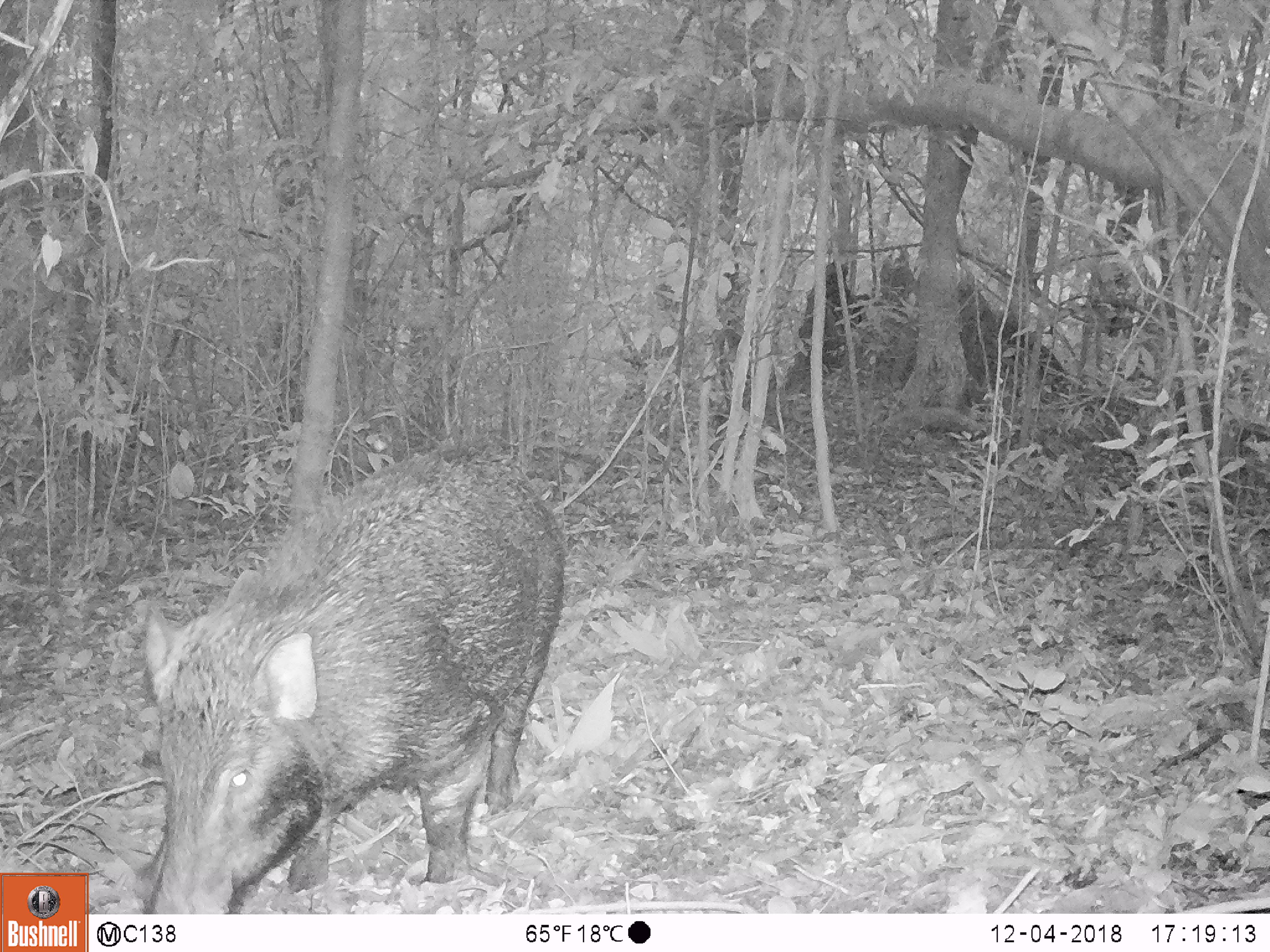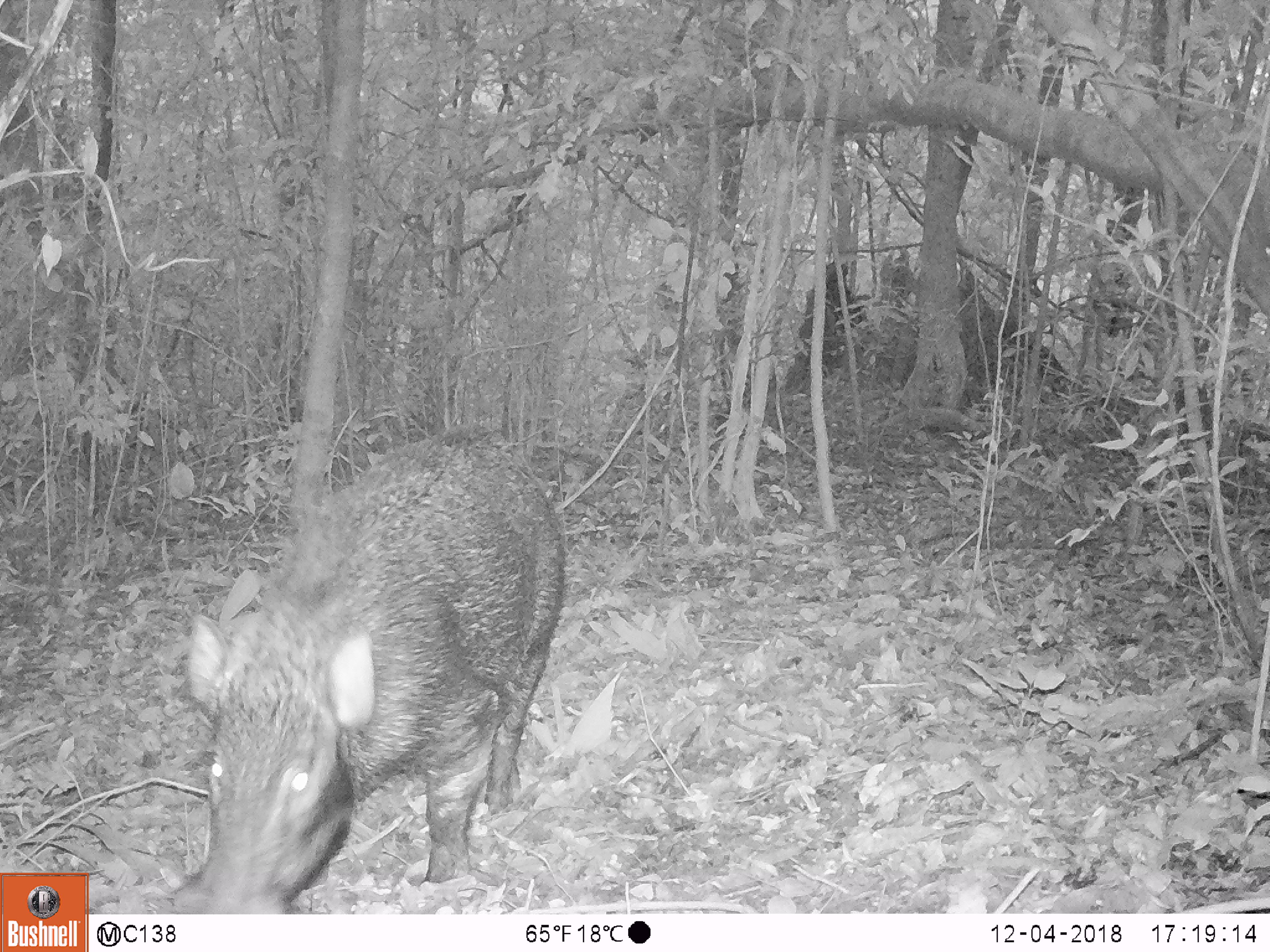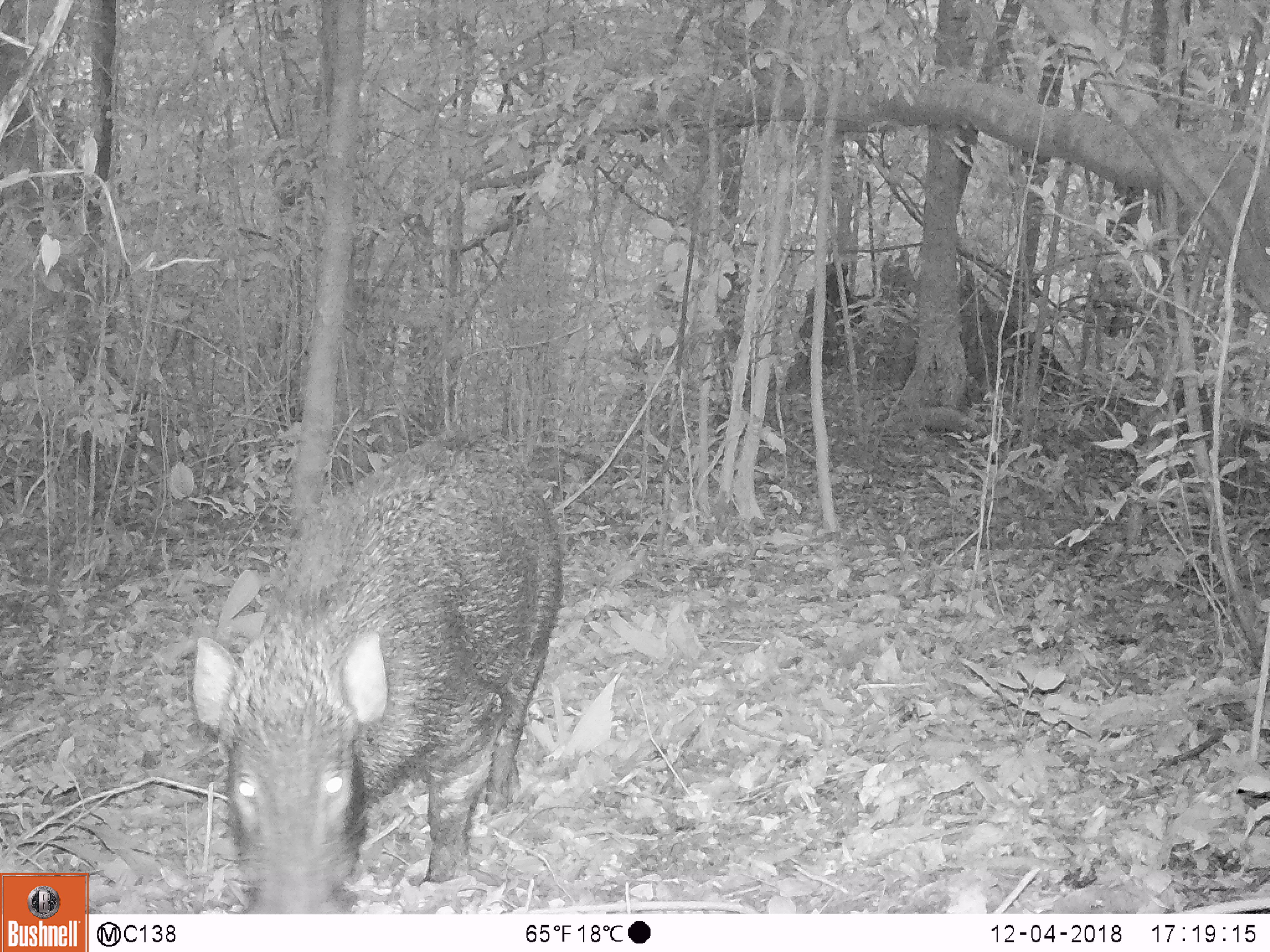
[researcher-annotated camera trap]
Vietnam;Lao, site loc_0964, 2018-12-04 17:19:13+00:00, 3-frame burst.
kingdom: Animalia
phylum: Chordata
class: Mammalia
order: Artiodactyla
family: Suidae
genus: Sus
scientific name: Sus scrofa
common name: eurasian wild pig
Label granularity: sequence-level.